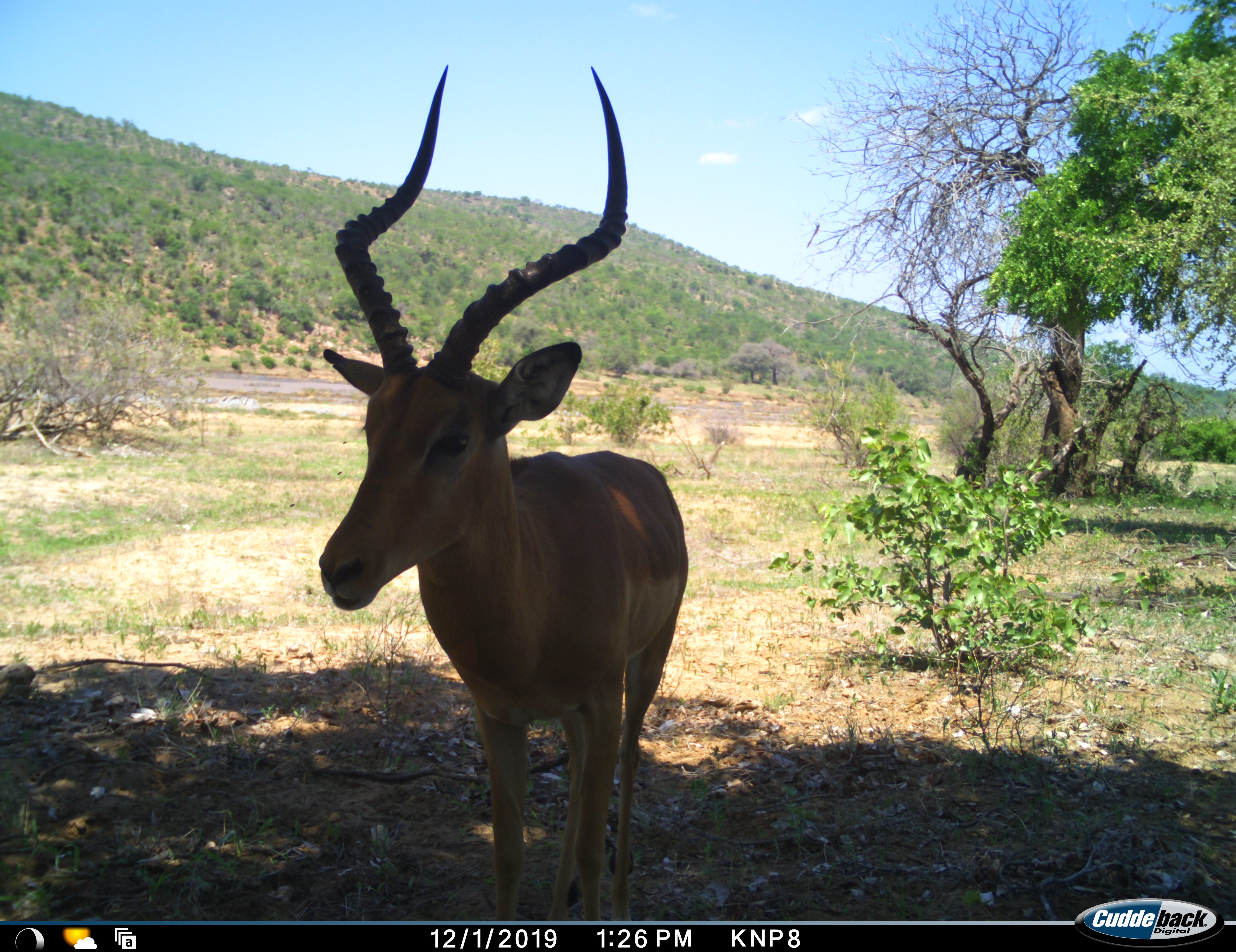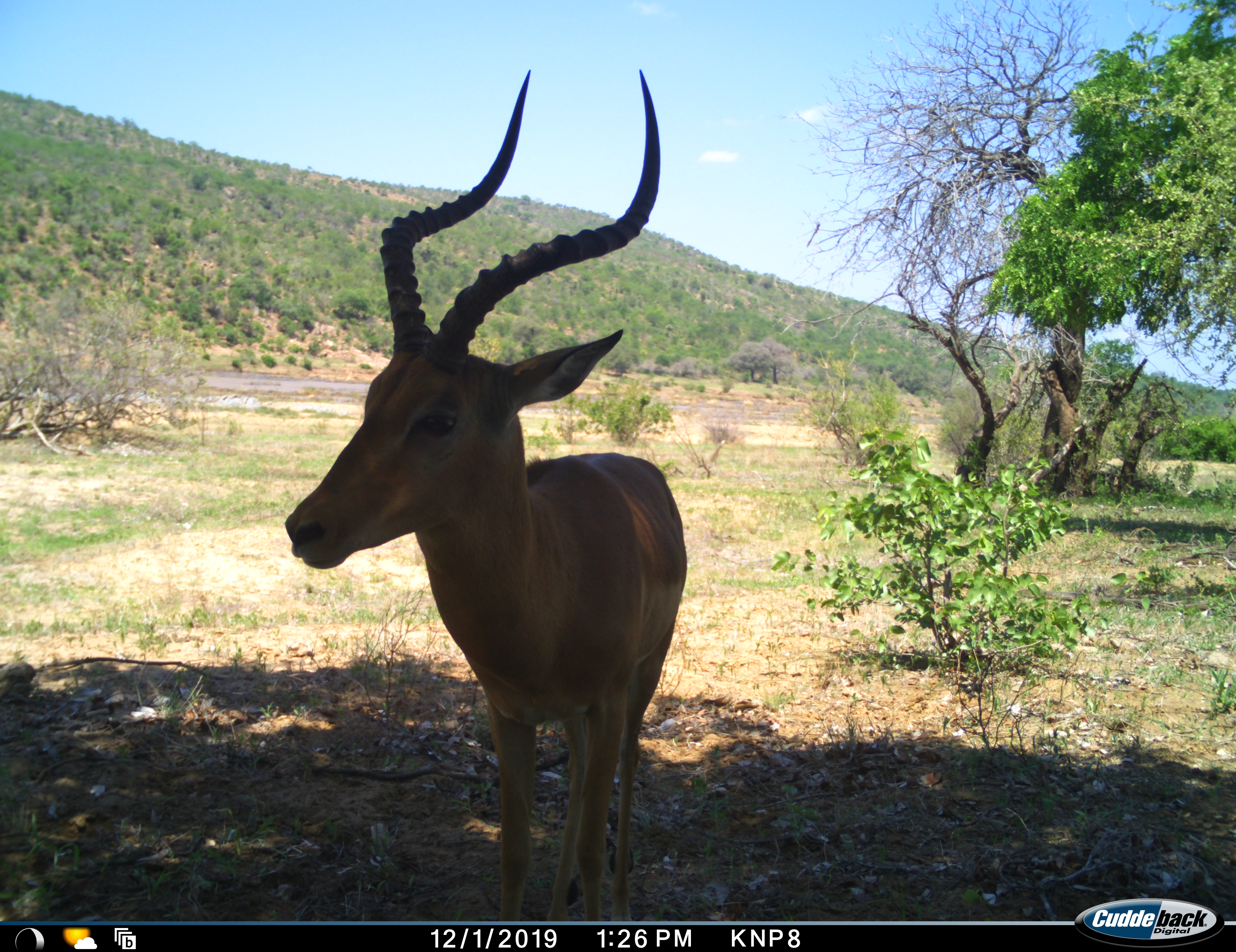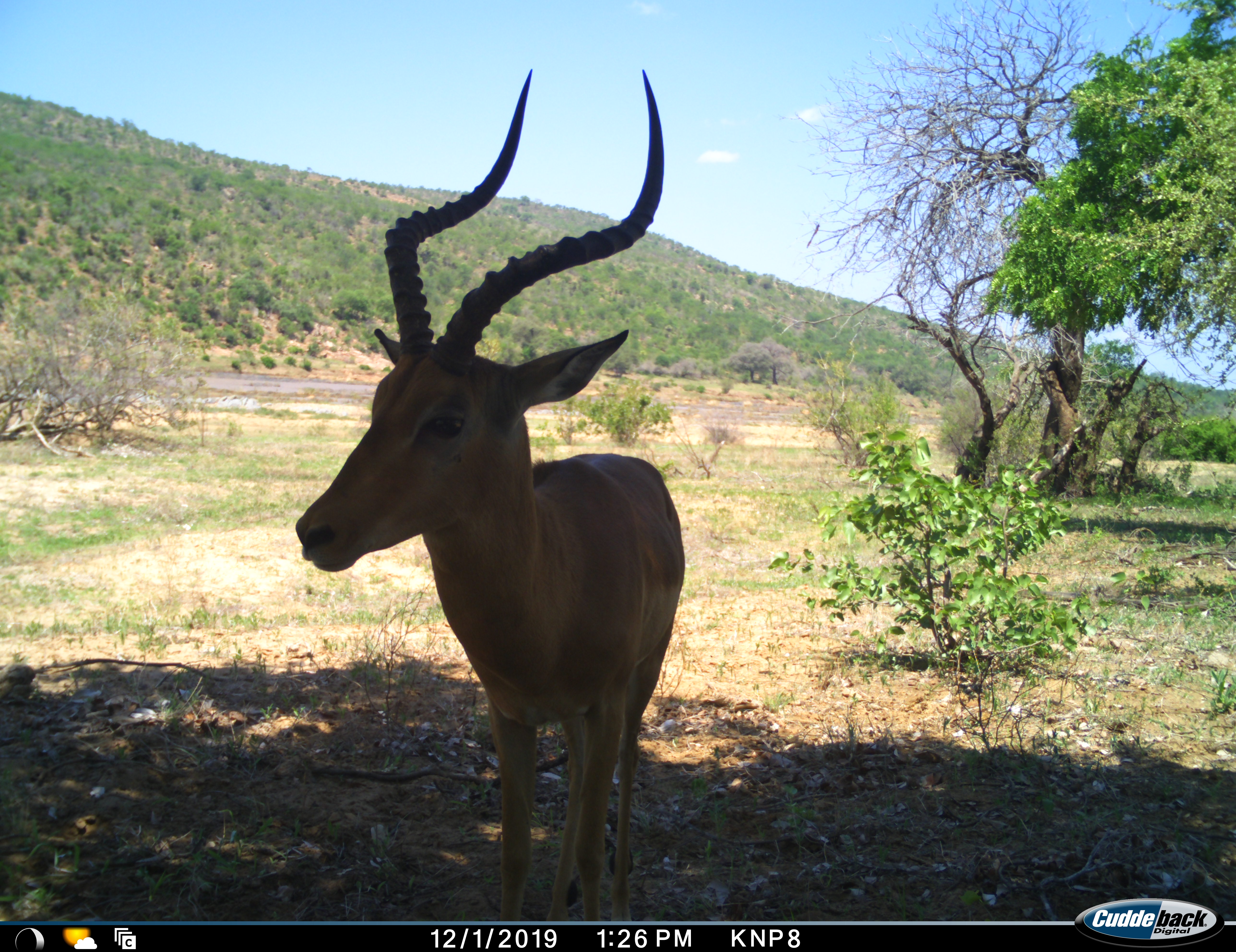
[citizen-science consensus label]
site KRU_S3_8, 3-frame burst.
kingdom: Animalia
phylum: Chordata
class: Mammalia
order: Artiodactyla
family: Bovidae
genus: Aepyceros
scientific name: Aepyceros melampus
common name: impala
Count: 1.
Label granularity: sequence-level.